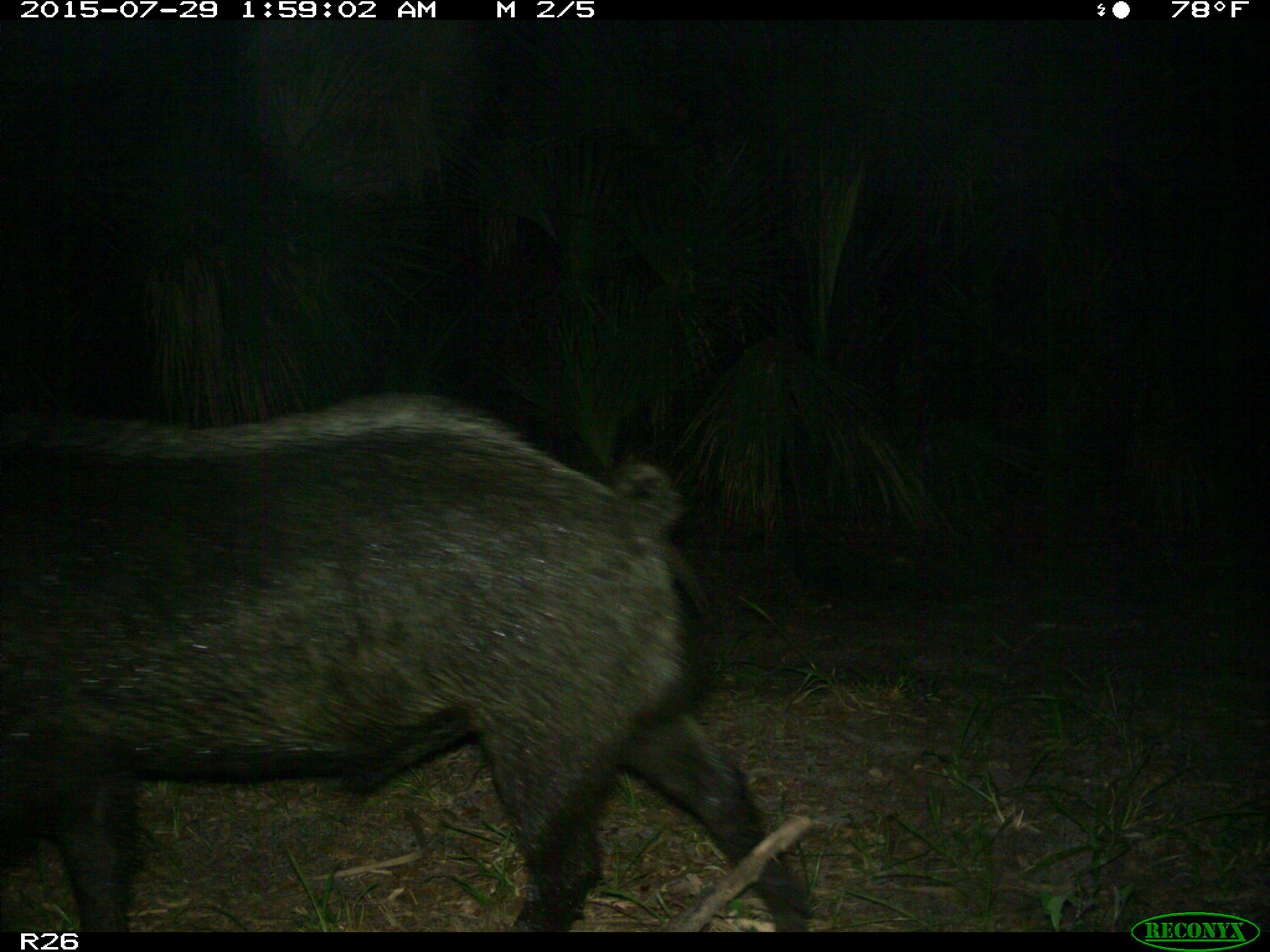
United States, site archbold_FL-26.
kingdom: Animalia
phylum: Chordata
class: Mammalia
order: Artiodactyla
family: Suidae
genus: Sus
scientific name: Sus scrofa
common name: wild boar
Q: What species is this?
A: Sus scrofa (wild boar).